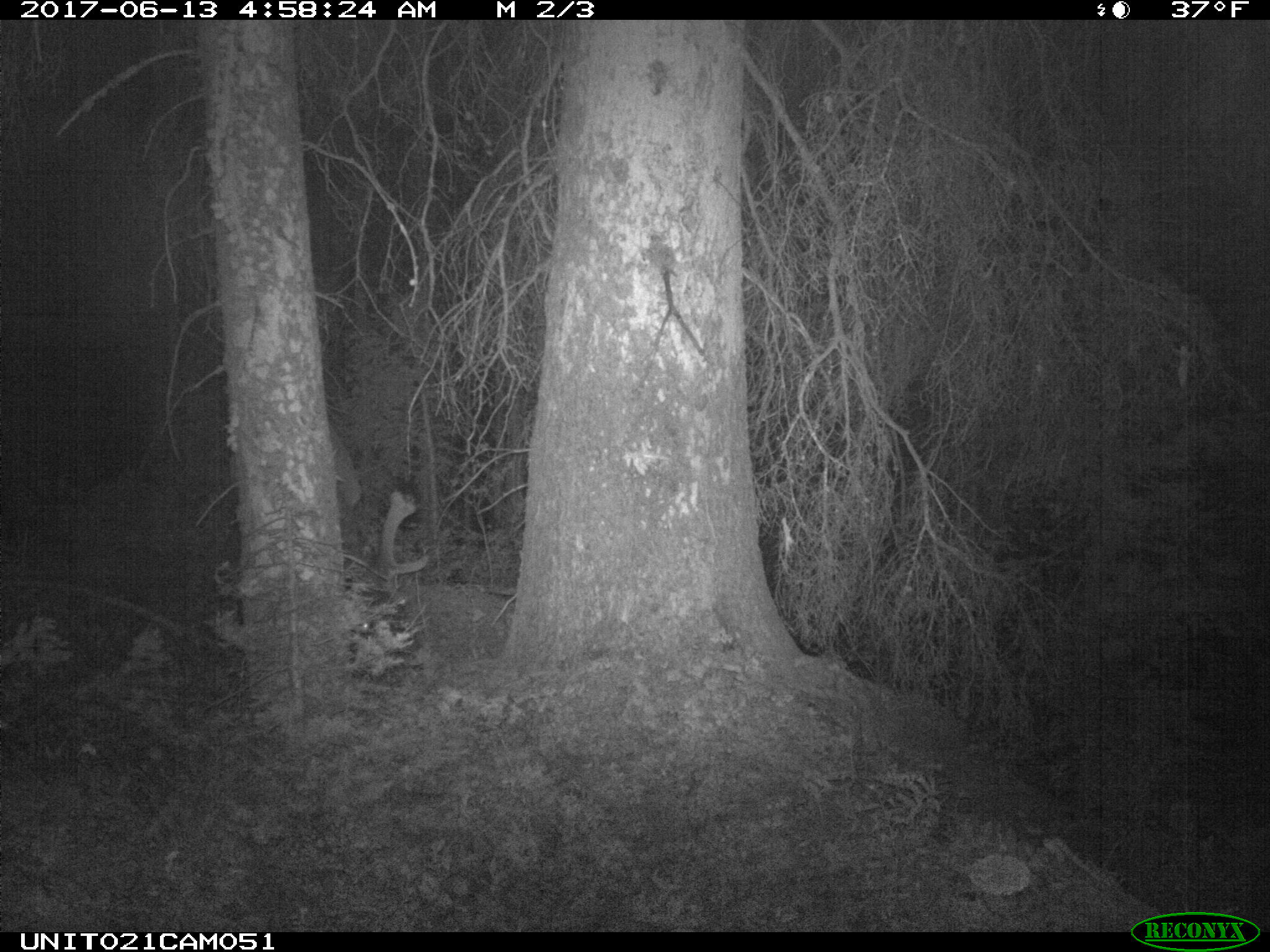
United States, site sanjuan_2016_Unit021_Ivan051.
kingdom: Animalia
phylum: Chordata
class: Mammalia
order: Artiodactyla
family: Cervidae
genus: Cervus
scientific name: Cervus elaphus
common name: red deer